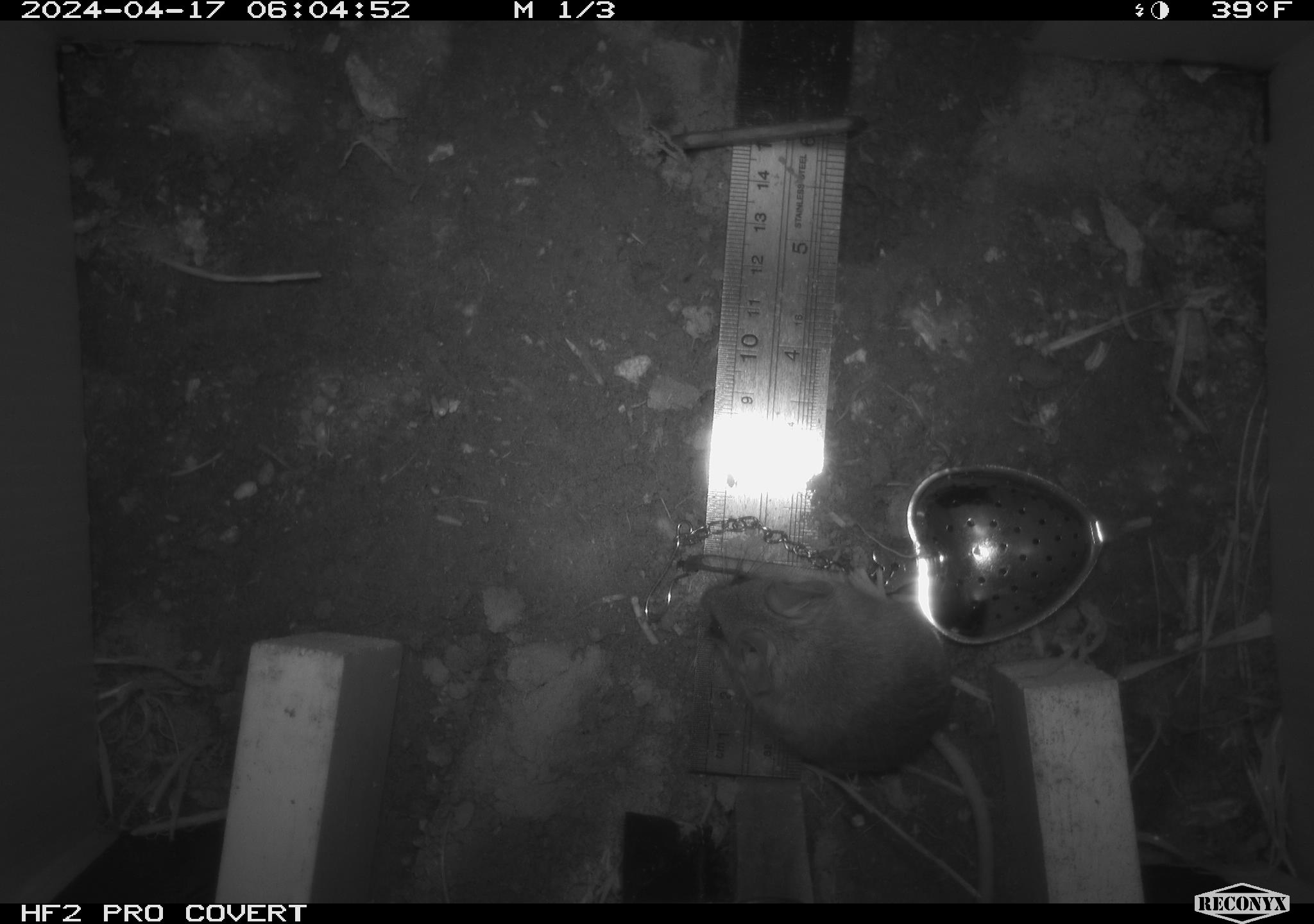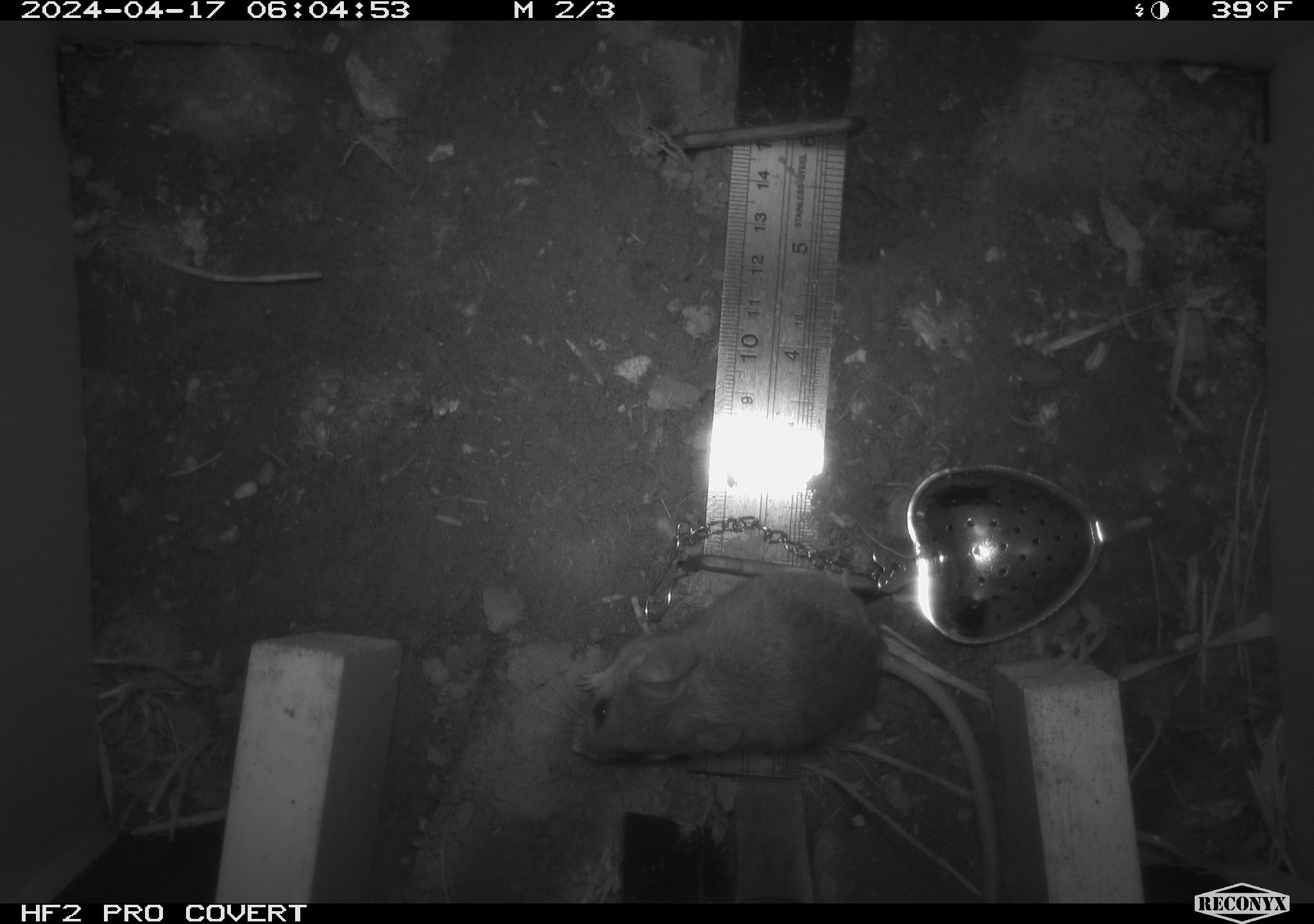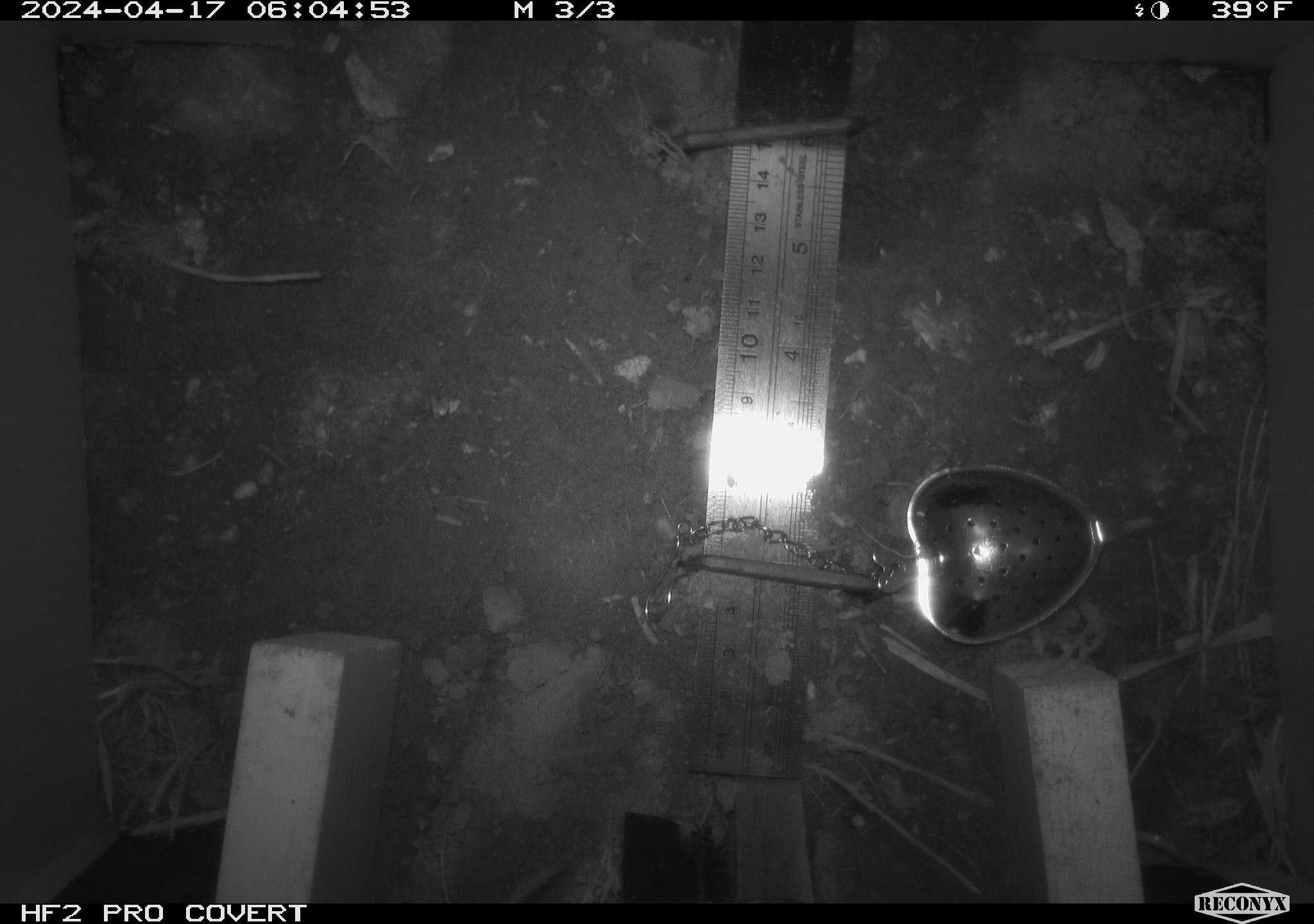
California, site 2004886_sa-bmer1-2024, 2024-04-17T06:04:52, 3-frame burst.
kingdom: Animalia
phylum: Chordata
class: Mammalia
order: Rodentia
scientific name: Rodentia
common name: mouse species